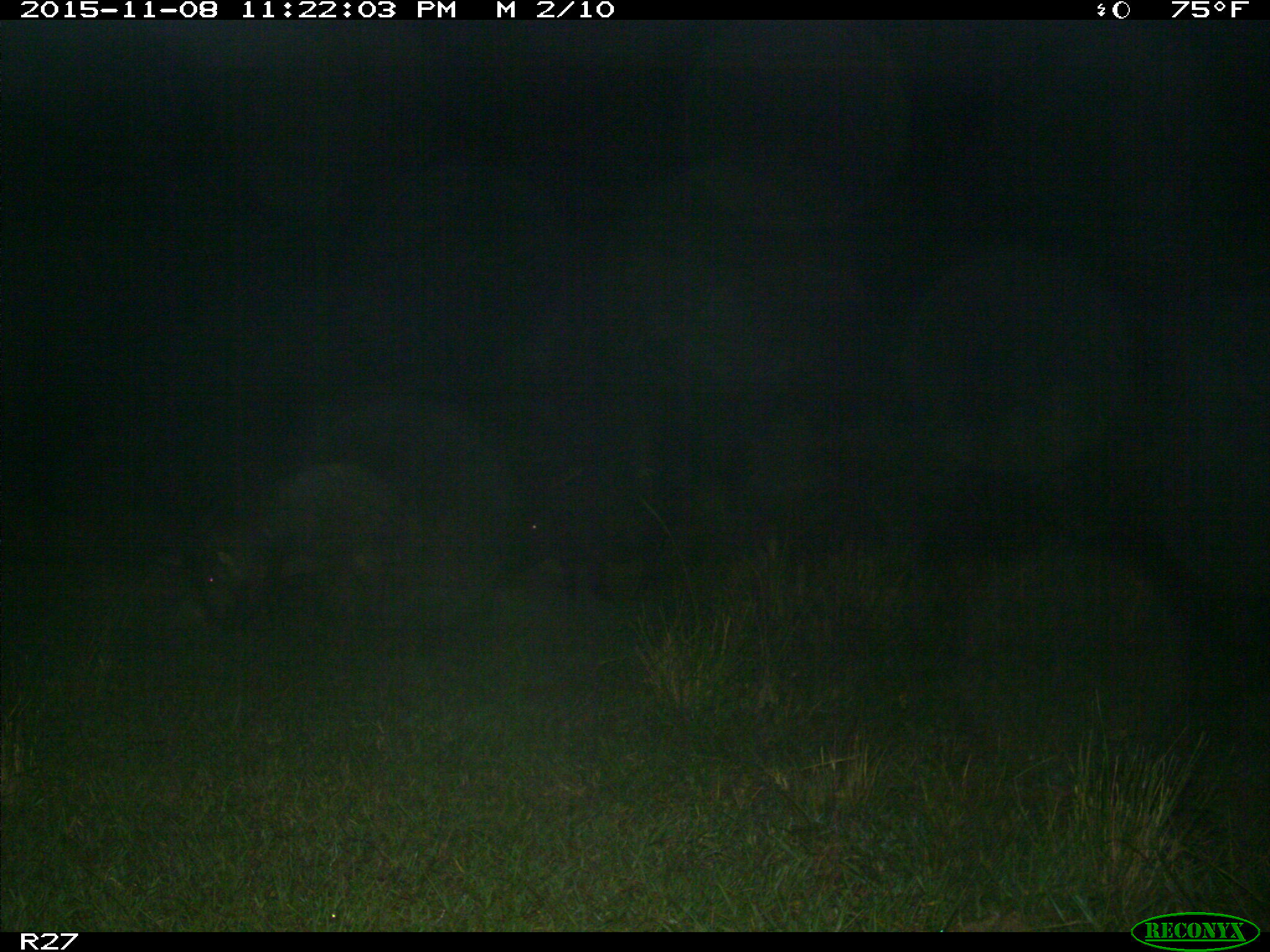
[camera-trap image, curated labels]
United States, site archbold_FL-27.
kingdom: Animalia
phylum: Chordata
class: Mammalia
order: Artiodactyla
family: Suidae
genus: Sus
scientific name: Sus scrofa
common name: wild boar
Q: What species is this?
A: Sus scrofa (wild boar).